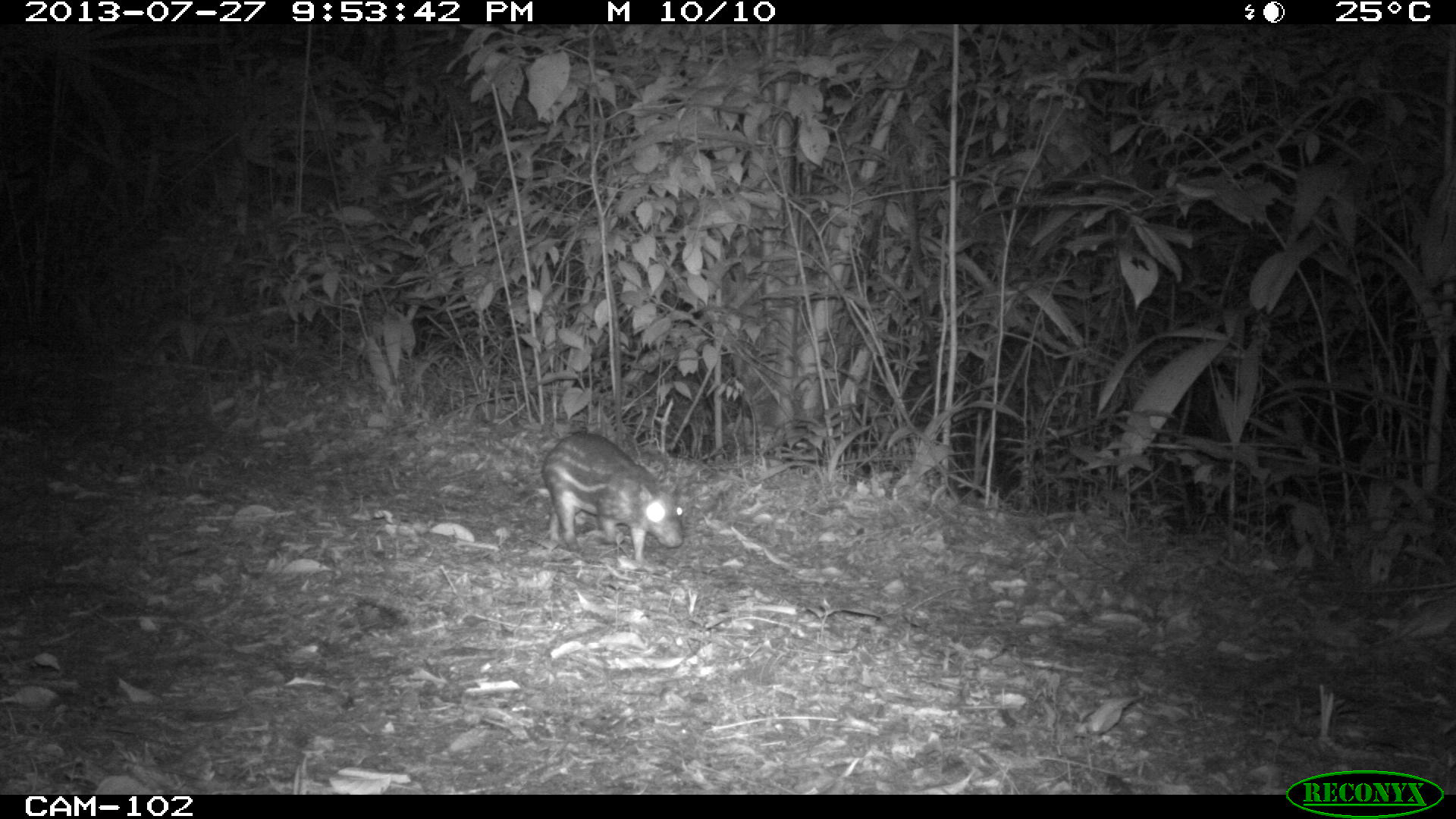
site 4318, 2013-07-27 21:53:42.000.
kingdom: Animalia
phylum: Chordata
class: Mammalia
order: Rodentia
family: Cuniculidae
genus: Cuniculus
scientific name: Cuniculus paca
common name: lowland paca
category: agouti paca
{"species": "agouti paca (lowland paca) (Cuniculus paca)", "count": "1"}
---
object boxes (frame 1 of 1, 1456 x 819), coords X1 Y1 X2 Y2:
agouti paca: 539 431 684 564